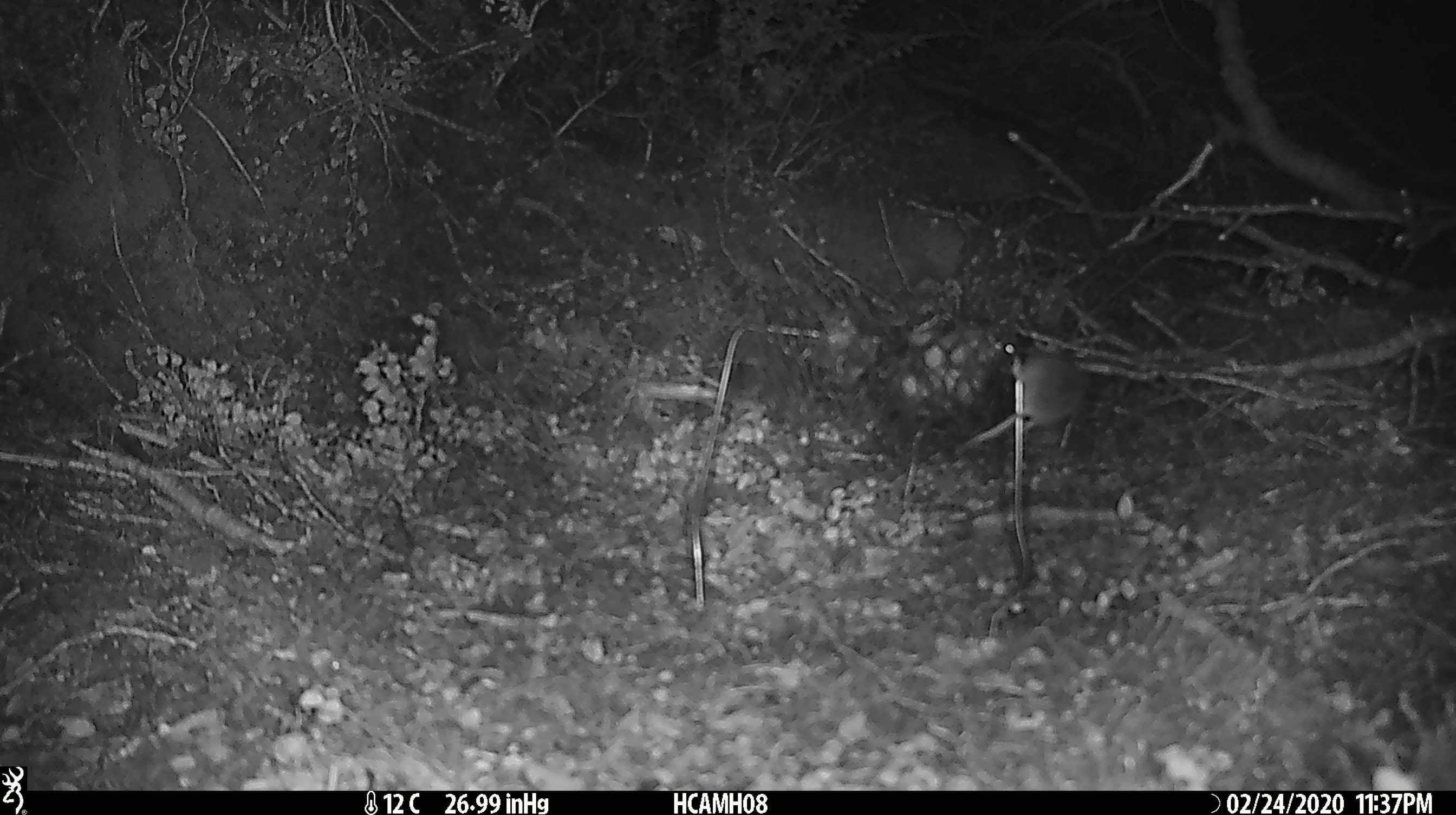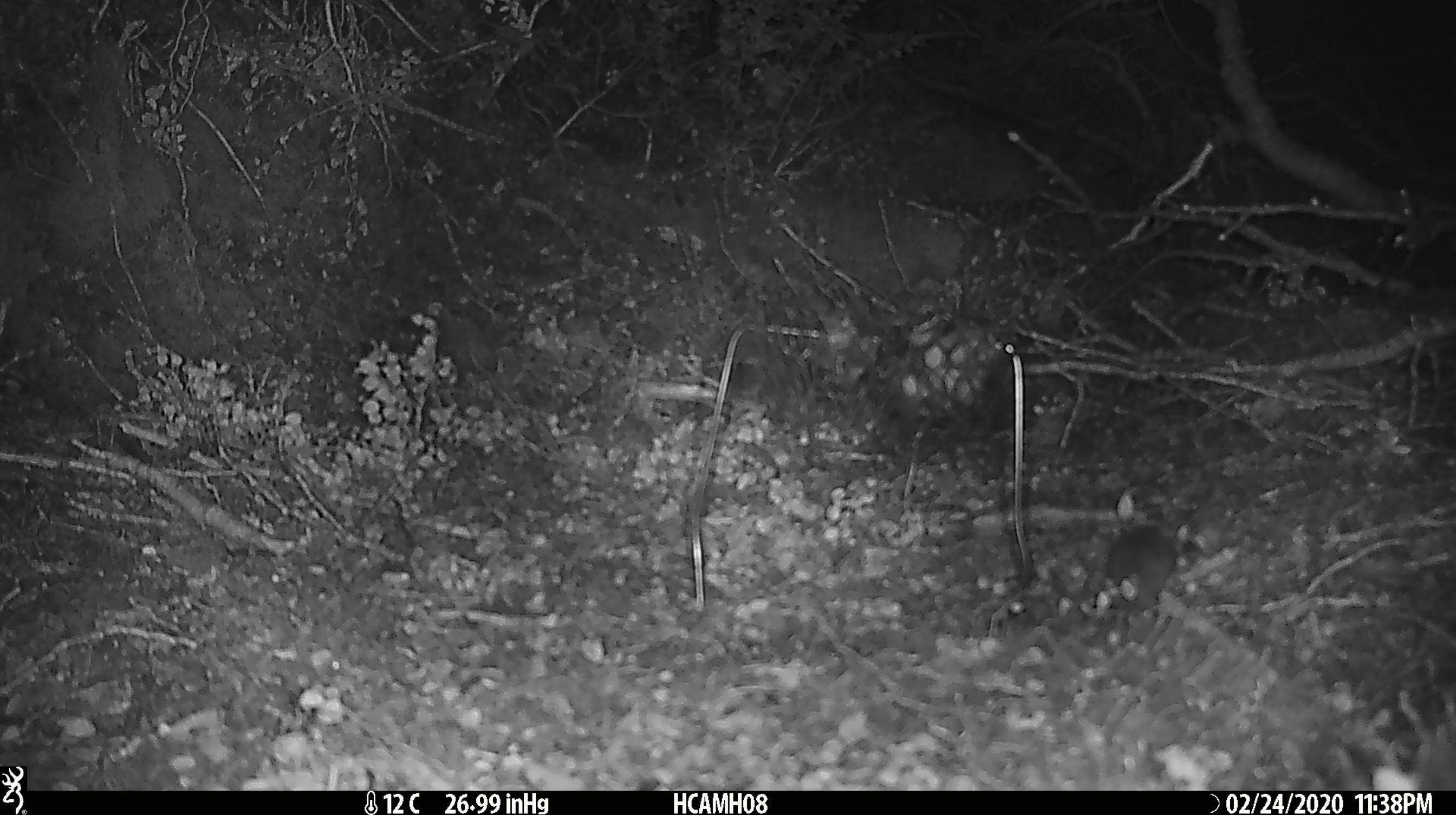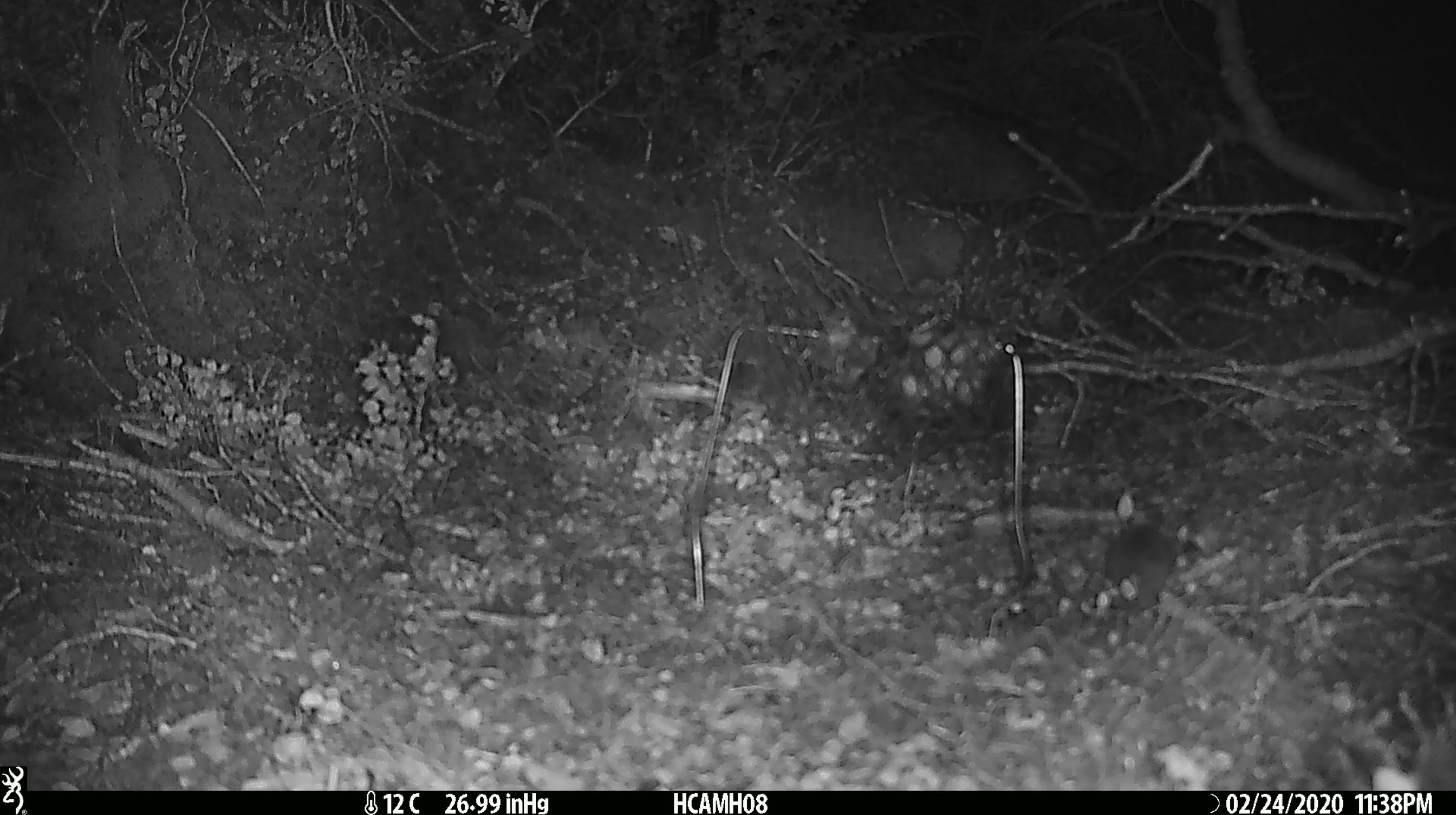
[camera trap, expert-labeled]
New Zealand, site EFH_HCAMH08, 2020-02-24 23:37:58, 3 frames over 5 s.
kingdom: Animalia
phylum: Chordata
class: Mammalia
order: Rodentia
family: Muridae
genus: Mus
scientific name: Mus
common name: mouse